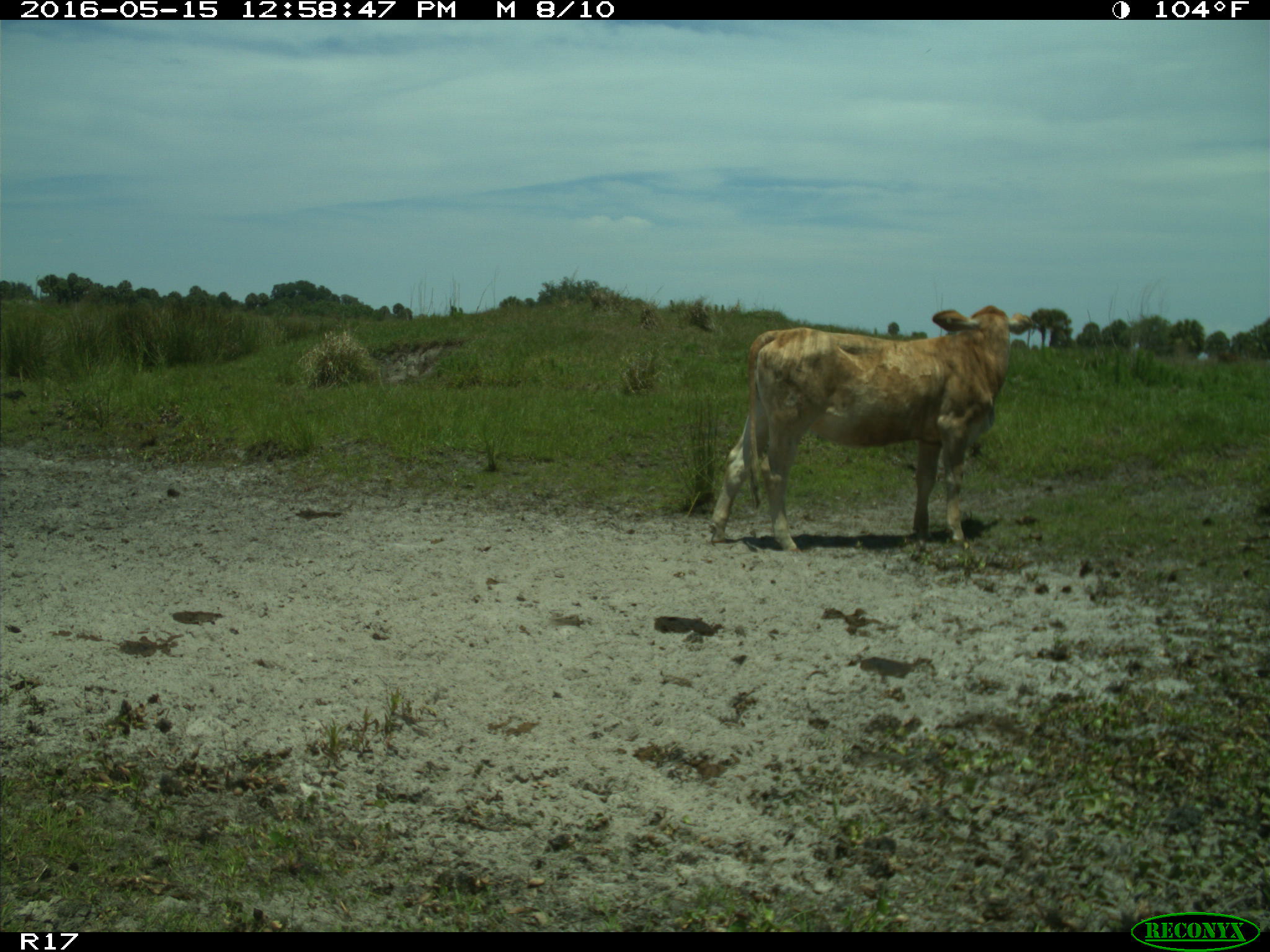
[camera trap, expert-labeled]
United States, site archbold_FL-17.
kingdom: Animalia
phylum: Chordata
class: Mammalia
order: Artiodactyla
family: Bovidae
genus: Bos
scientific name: Bos taurus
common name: domestic cow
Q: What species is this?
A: Bos taurus (domestic cow).